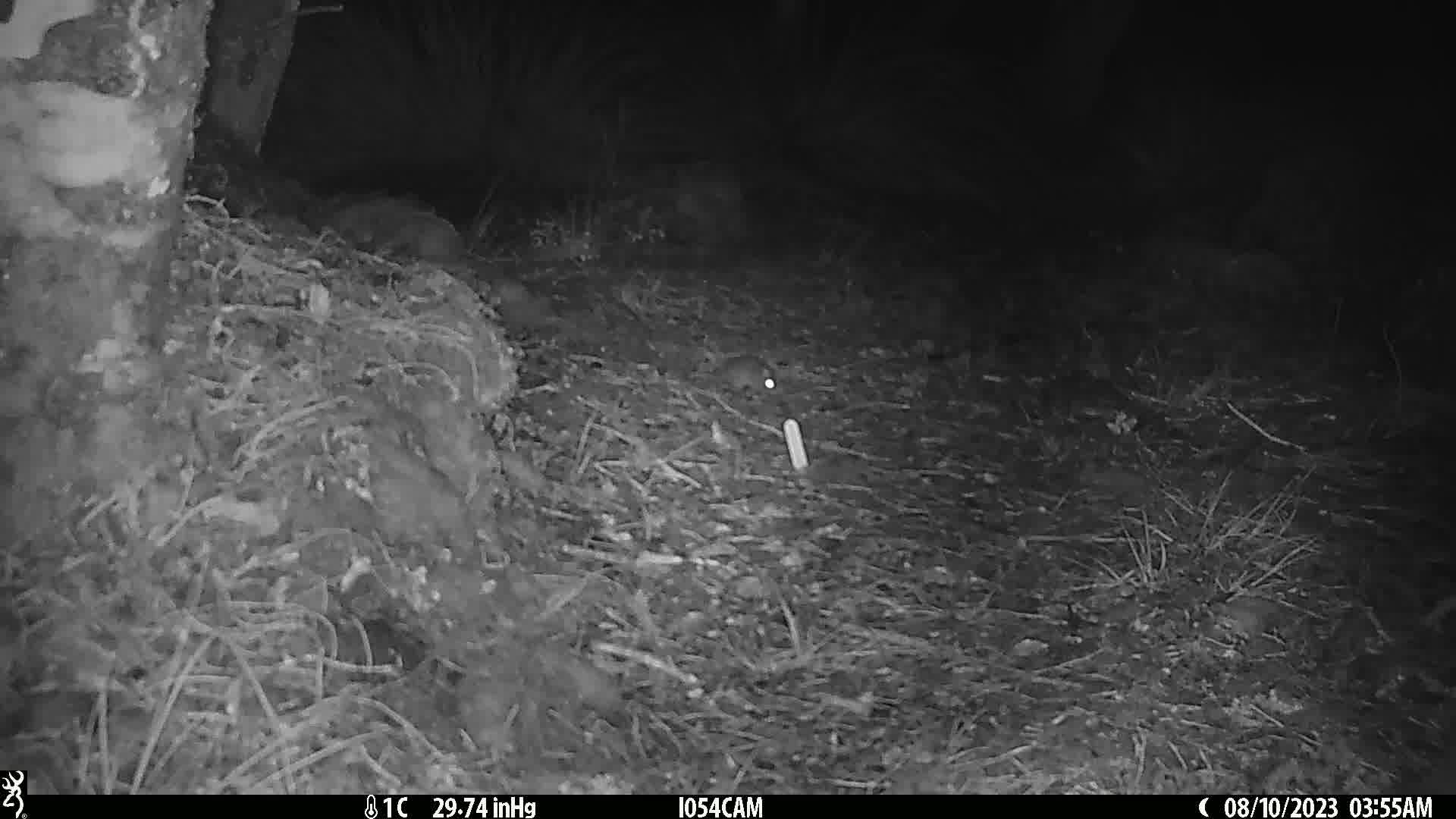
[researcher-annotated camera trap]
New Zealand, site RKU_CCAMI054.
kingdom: Animalia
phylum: Chordata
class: Mammalia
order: Rodentia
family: Muridae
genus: Rattus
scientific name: Rattus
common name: rat